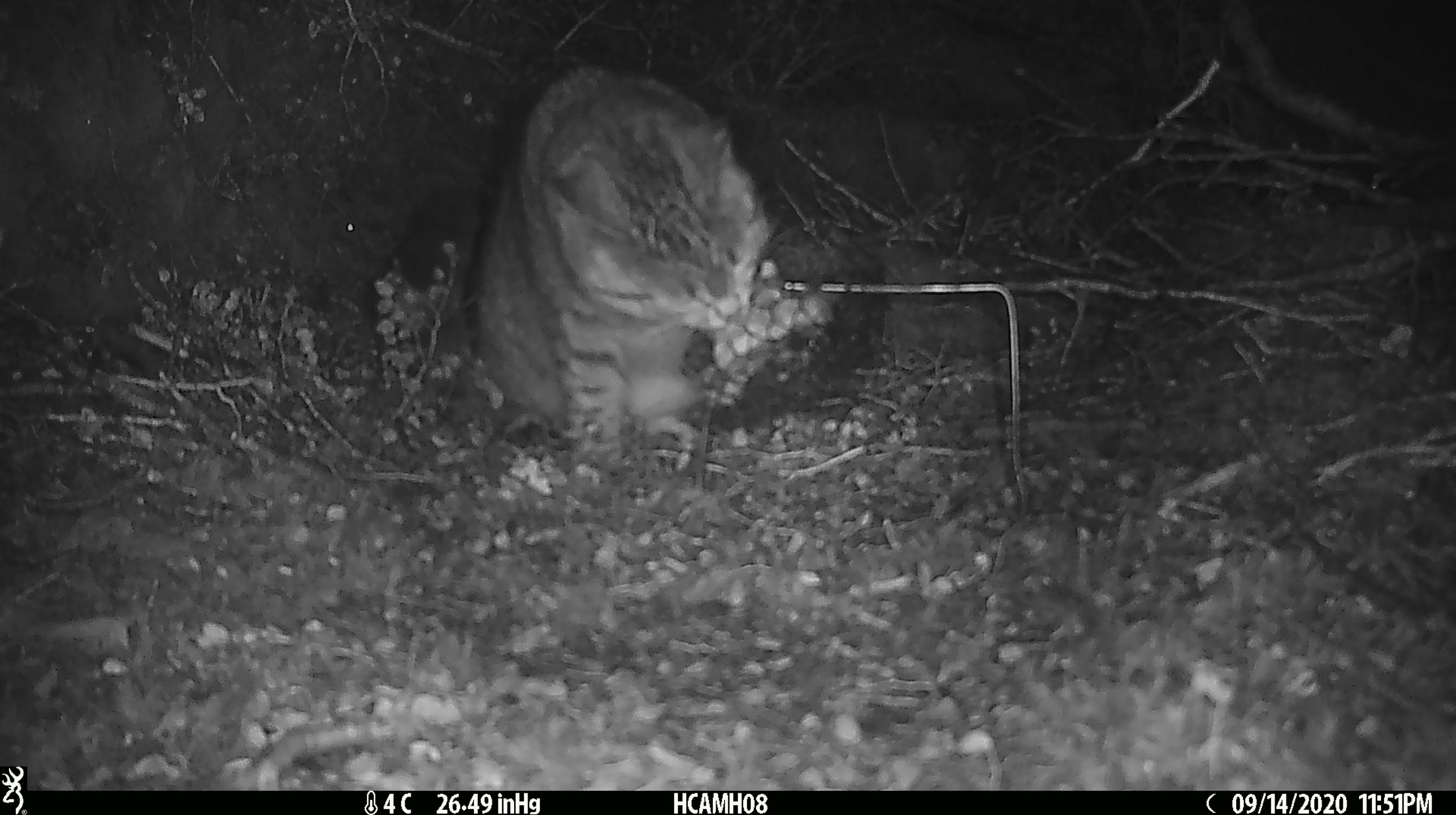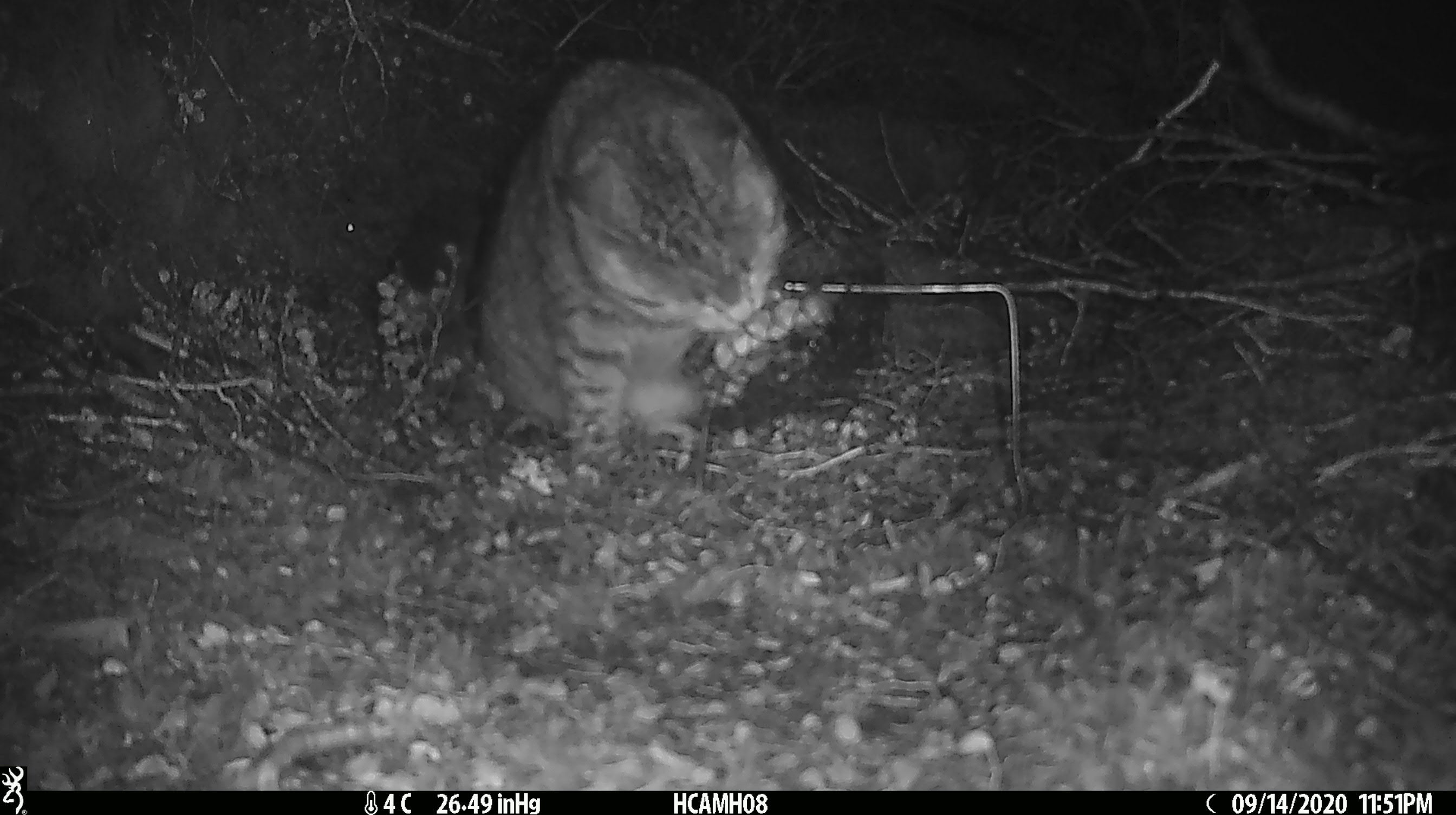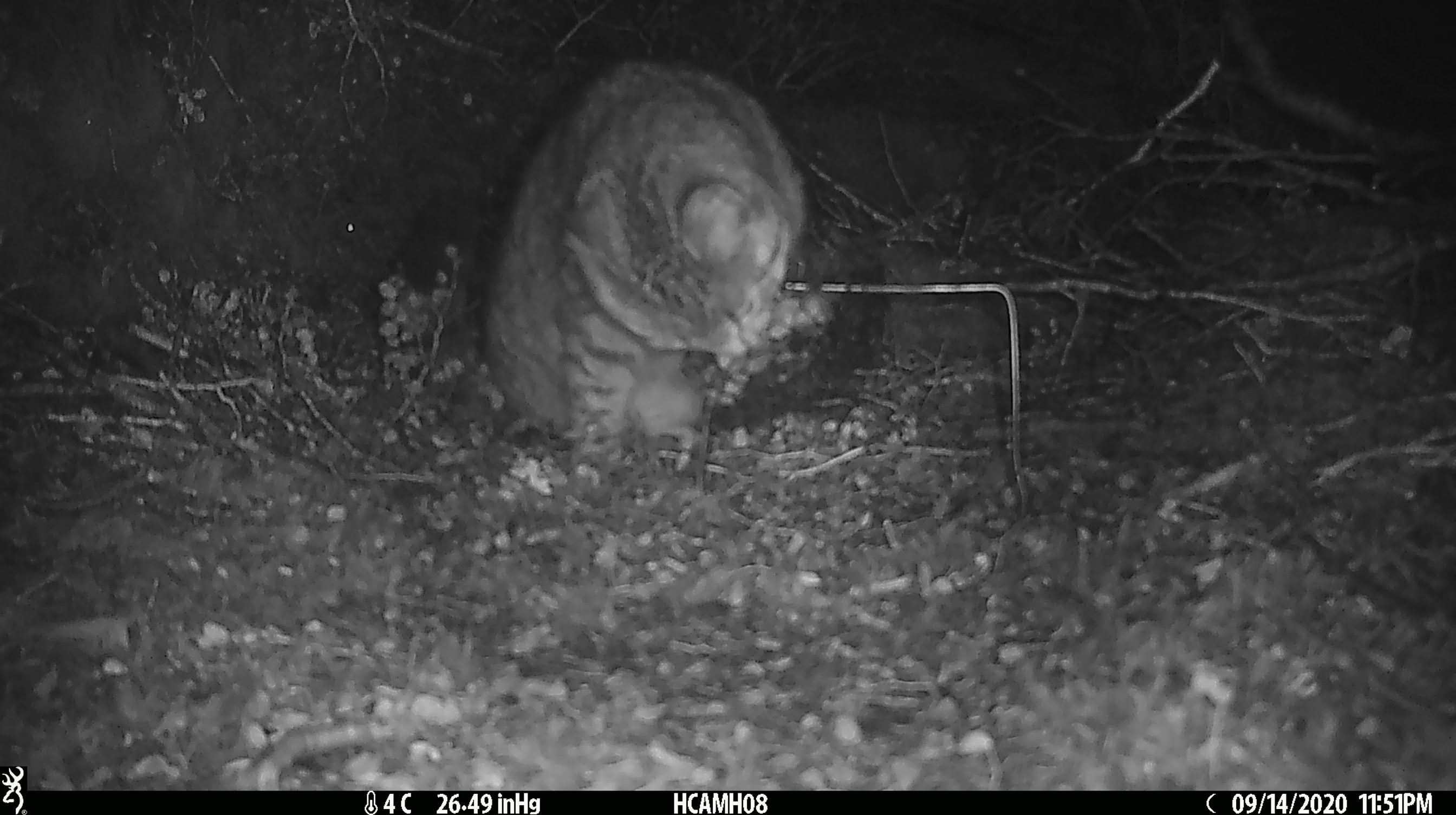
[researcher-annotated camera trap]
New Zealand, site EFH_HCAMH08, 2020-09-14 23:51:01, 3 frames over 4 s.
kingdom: Animalia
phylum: Chordata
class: Mammalia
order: Carnivora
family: Felidae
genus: Felis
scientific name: Felis catus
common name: domestic cat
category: cat